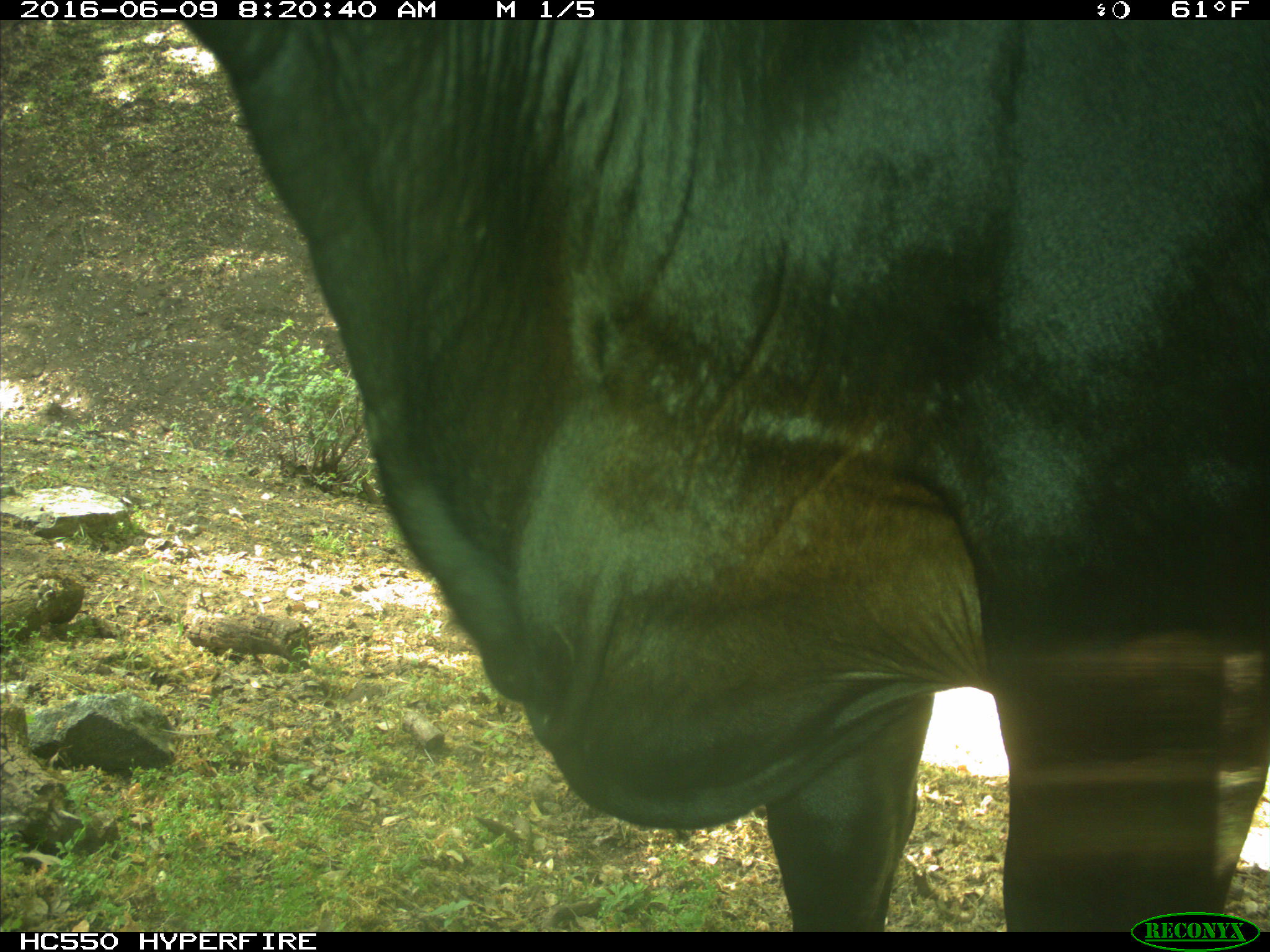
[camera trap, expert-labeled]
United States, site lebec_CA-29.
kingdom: Animalia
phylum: Chordata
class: Mammalia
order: Artiodactyla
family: Bovidae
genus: Bos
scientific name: Bos taurus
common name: domestic cow